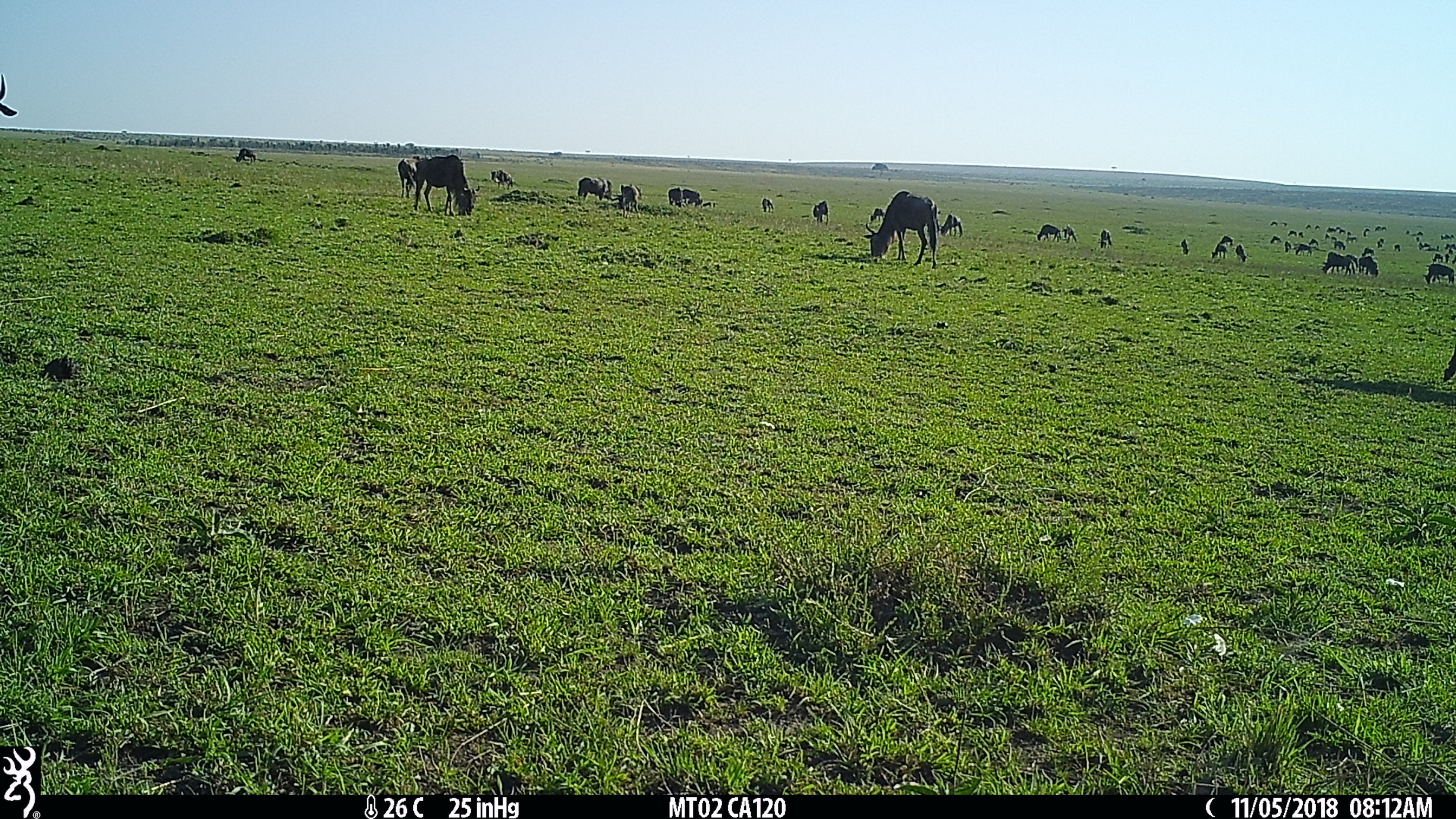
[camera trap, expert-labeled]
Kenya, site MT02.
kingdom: Animalia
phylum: Chordata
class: Mammalia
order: Artiodactyla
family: Bovidae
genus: Connochaetes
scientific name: Connochaetes taurinus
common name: blue wildebeest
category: wildebeest